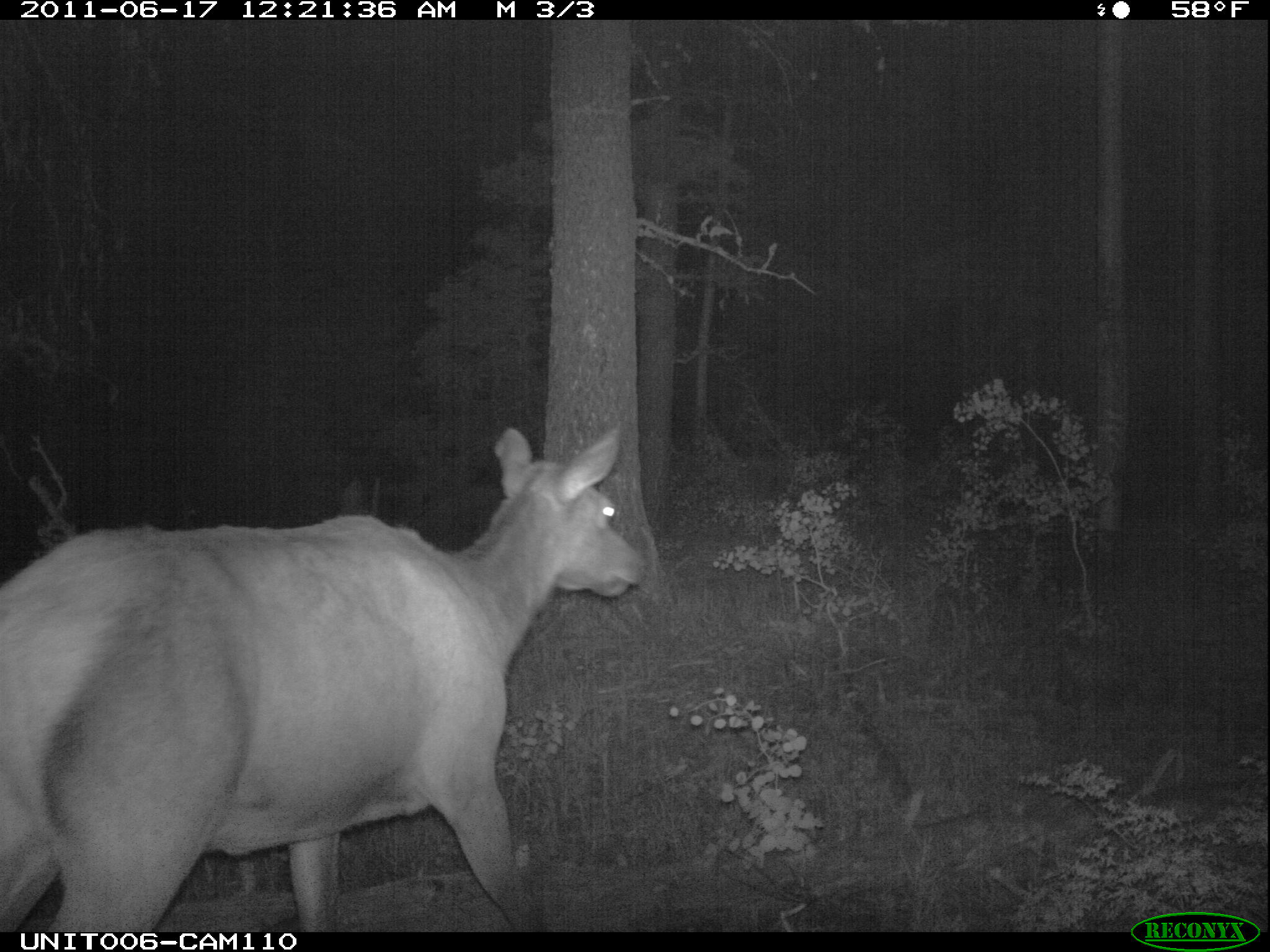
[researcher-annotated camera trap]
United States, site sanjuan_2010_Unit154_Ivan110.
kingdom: Animalia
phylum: Chordata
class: Mammalia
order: Artiodactyla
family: Cervidae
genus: Cervus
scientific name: Cervus elaphus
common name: red deer